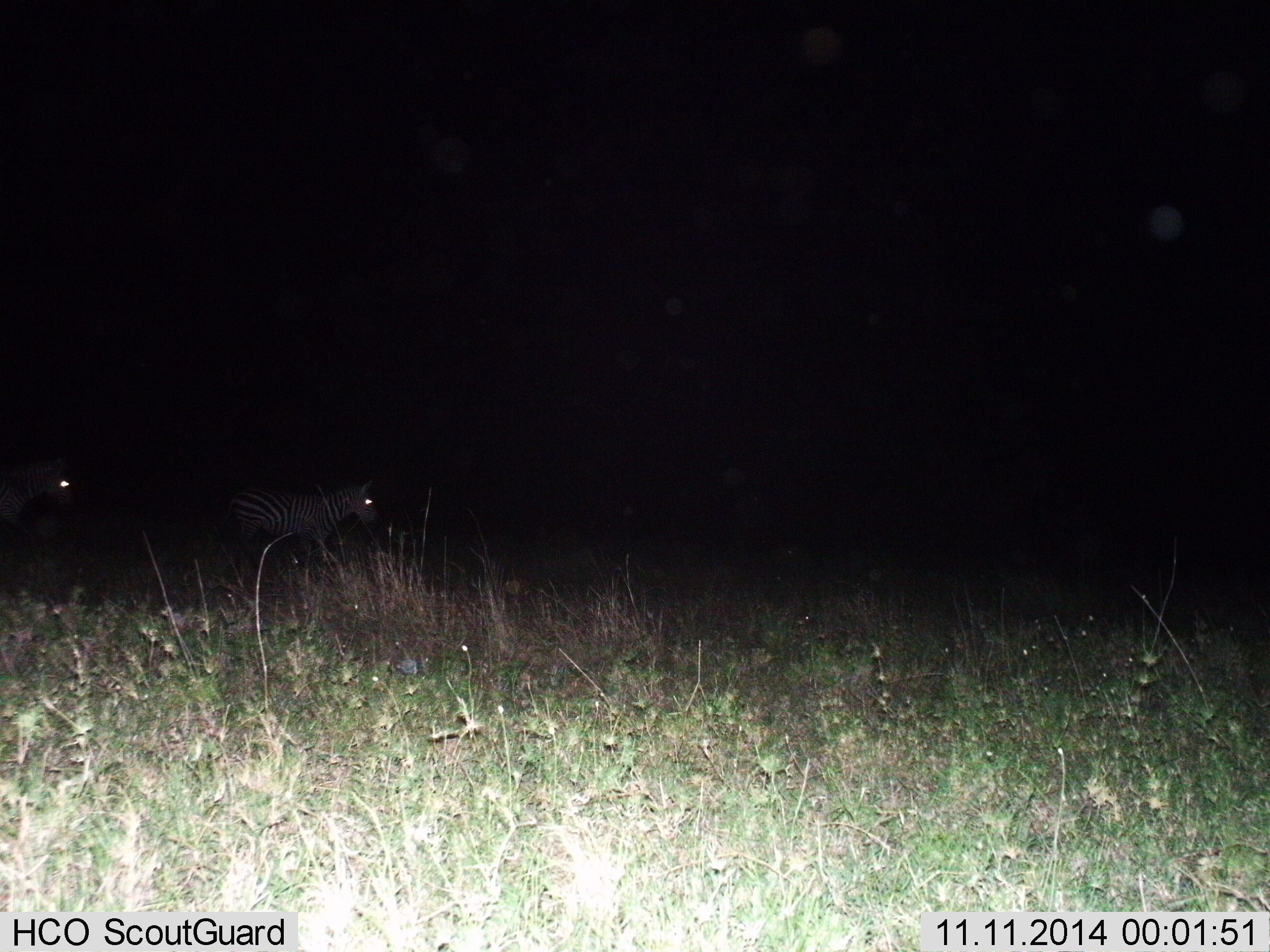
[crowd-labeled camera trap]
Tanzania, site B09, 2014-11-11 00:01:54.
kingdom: Animalia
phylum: Chordata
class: Mammalia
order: Perissodactyla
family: Equidae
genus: Equus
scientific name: Equus quagga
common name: plains zebra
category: zebra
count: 2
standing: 40%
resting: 0%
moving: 60%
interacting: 0%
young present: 0%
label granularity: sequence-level